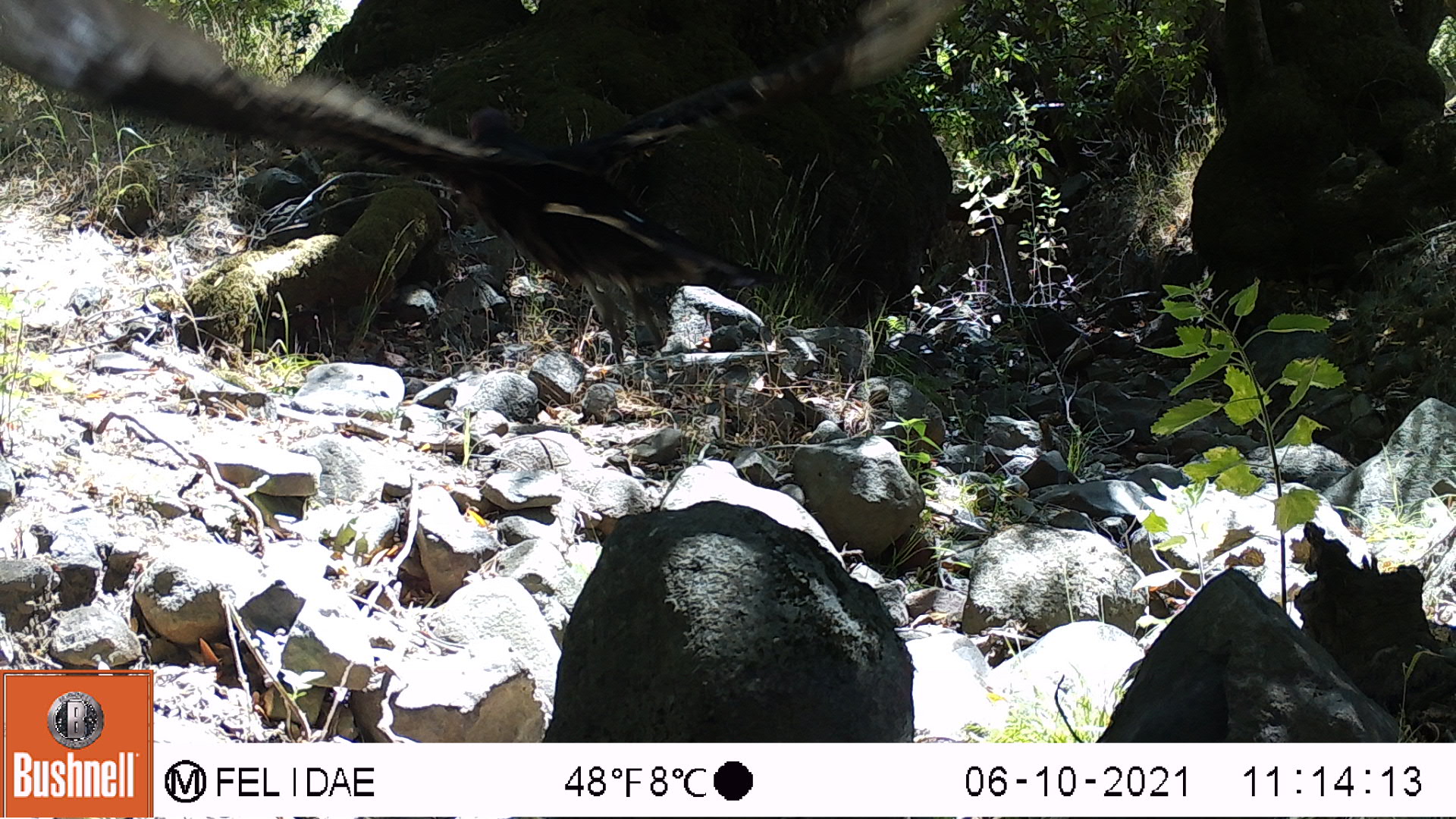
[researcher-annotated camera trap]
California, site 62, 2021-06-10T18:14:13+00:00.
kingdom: Animalia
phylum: Chordata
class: Aves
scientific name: Aves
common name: bird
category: unknown bird